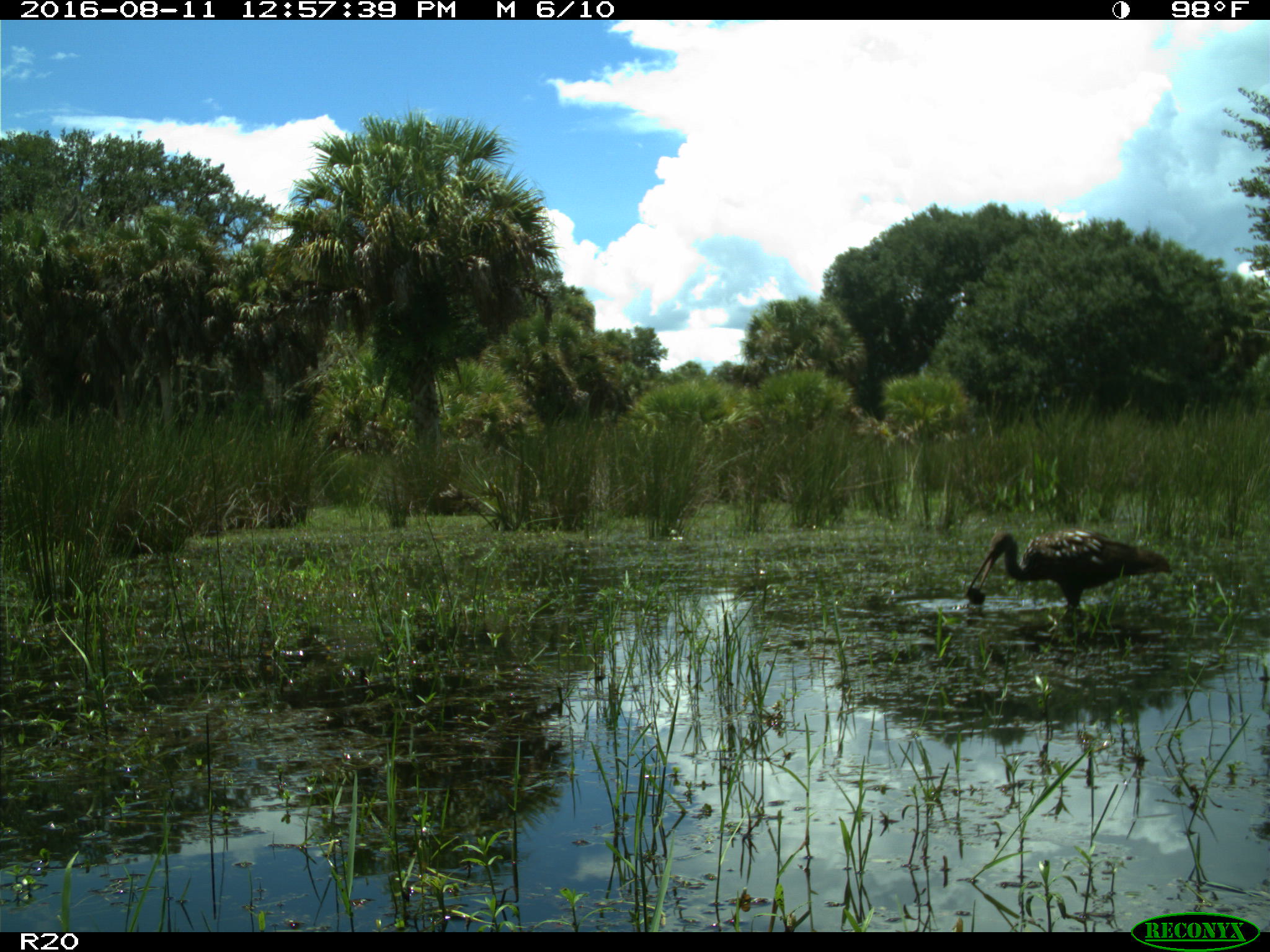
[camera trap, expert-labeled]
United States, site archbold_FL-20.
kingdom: Animalia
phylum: Chordata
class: Aves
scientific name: Aves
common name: birds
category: unidentified bird